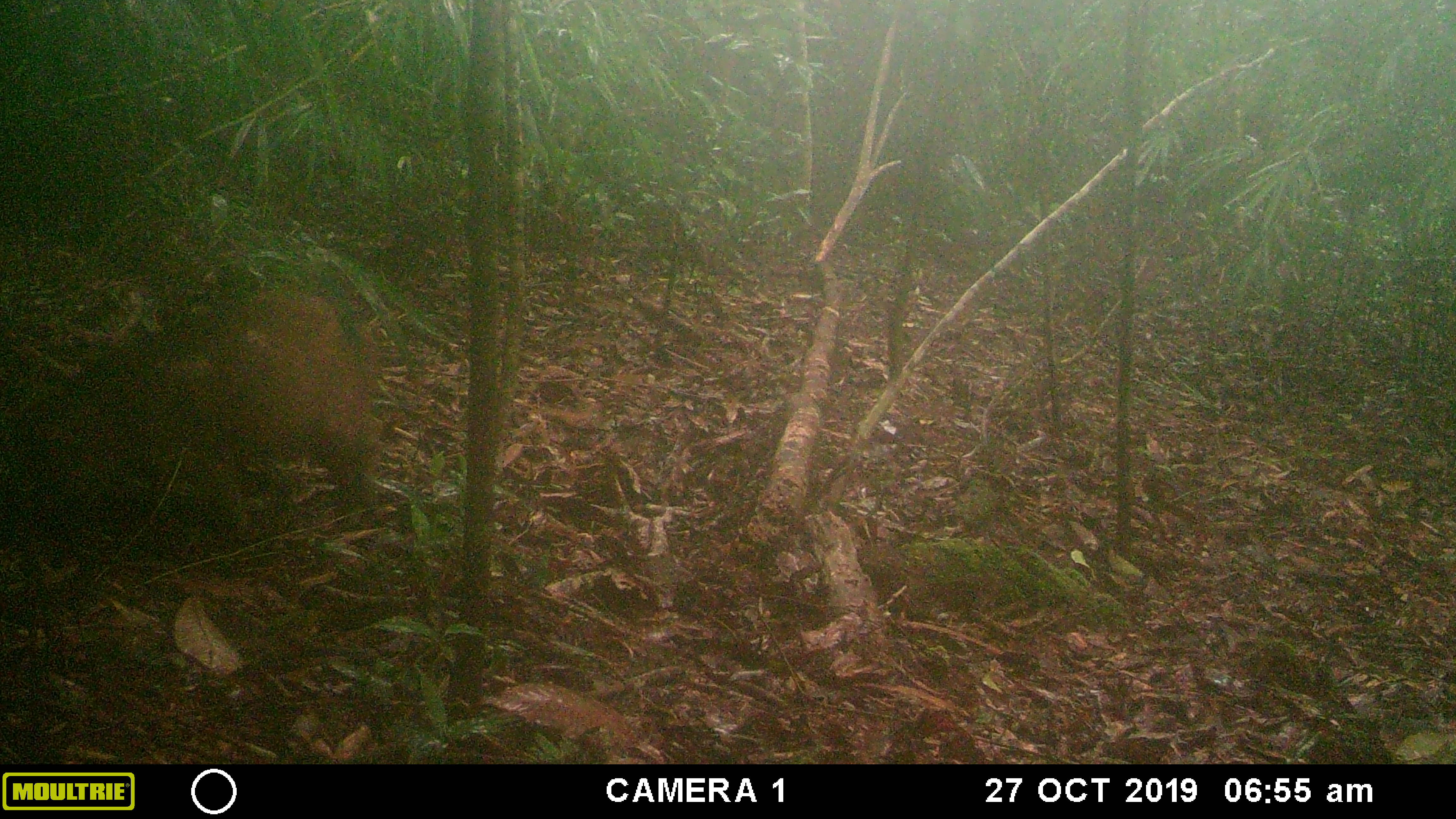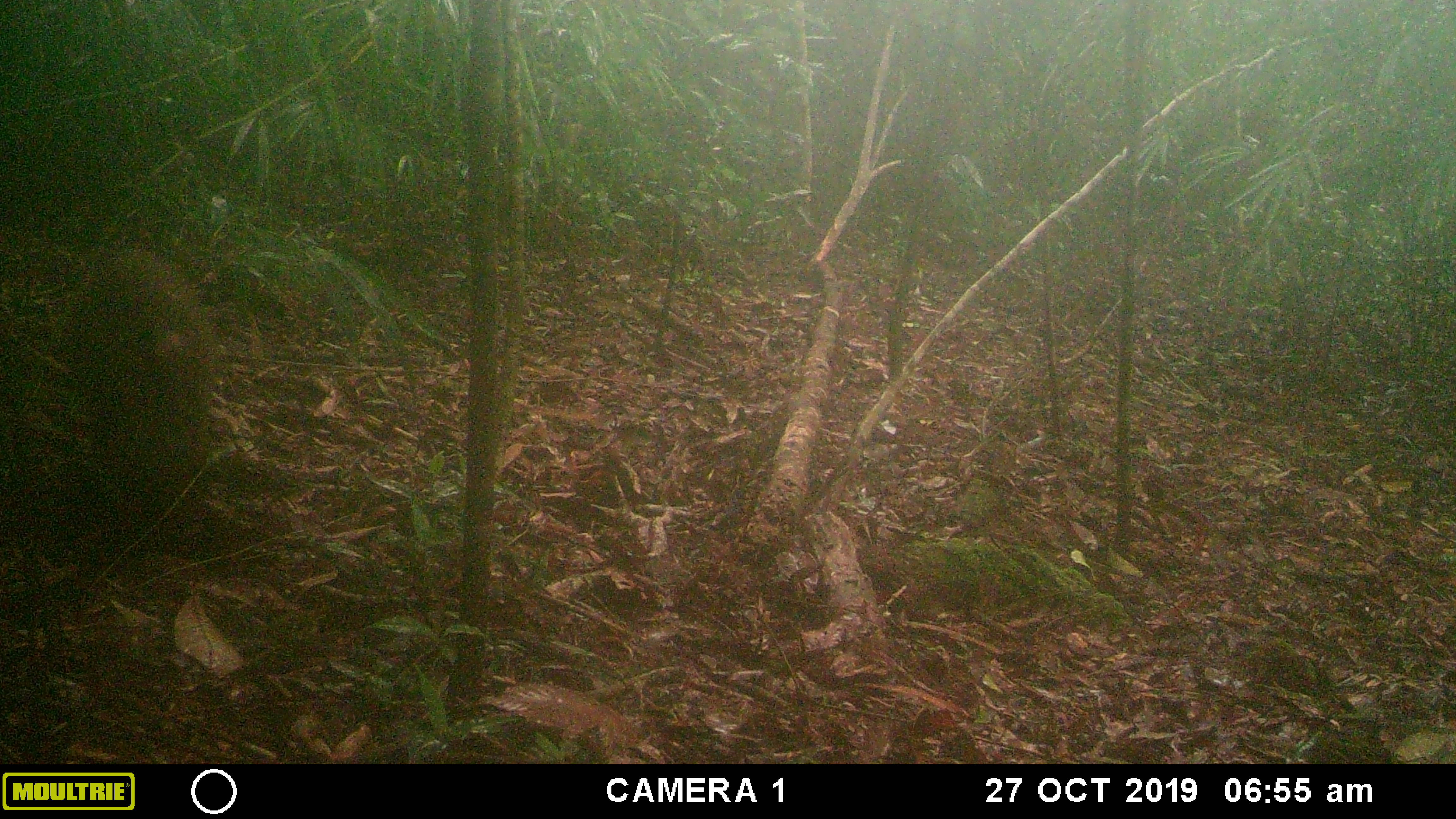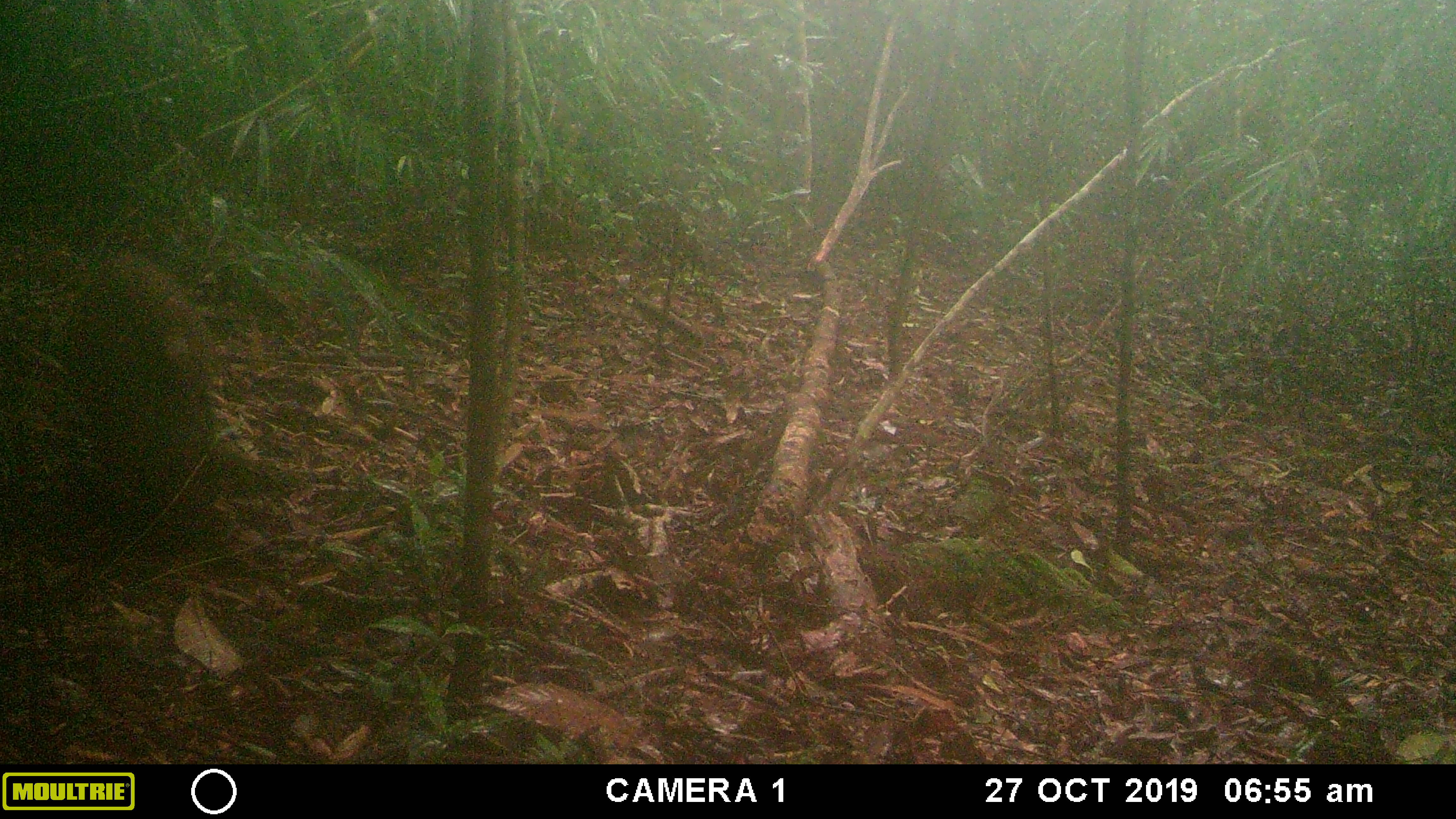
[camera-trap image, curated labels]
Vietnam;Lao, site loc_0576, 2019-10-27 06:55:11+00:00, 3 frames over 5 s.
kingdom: Animalia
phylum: Chordata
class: Mammalia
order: Artiodactyla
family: Suidae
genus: Sus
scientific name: Sus scrofa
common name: eurasian wild pig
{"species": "eurasian wild pig (Sus scrofa)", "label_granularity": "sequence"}